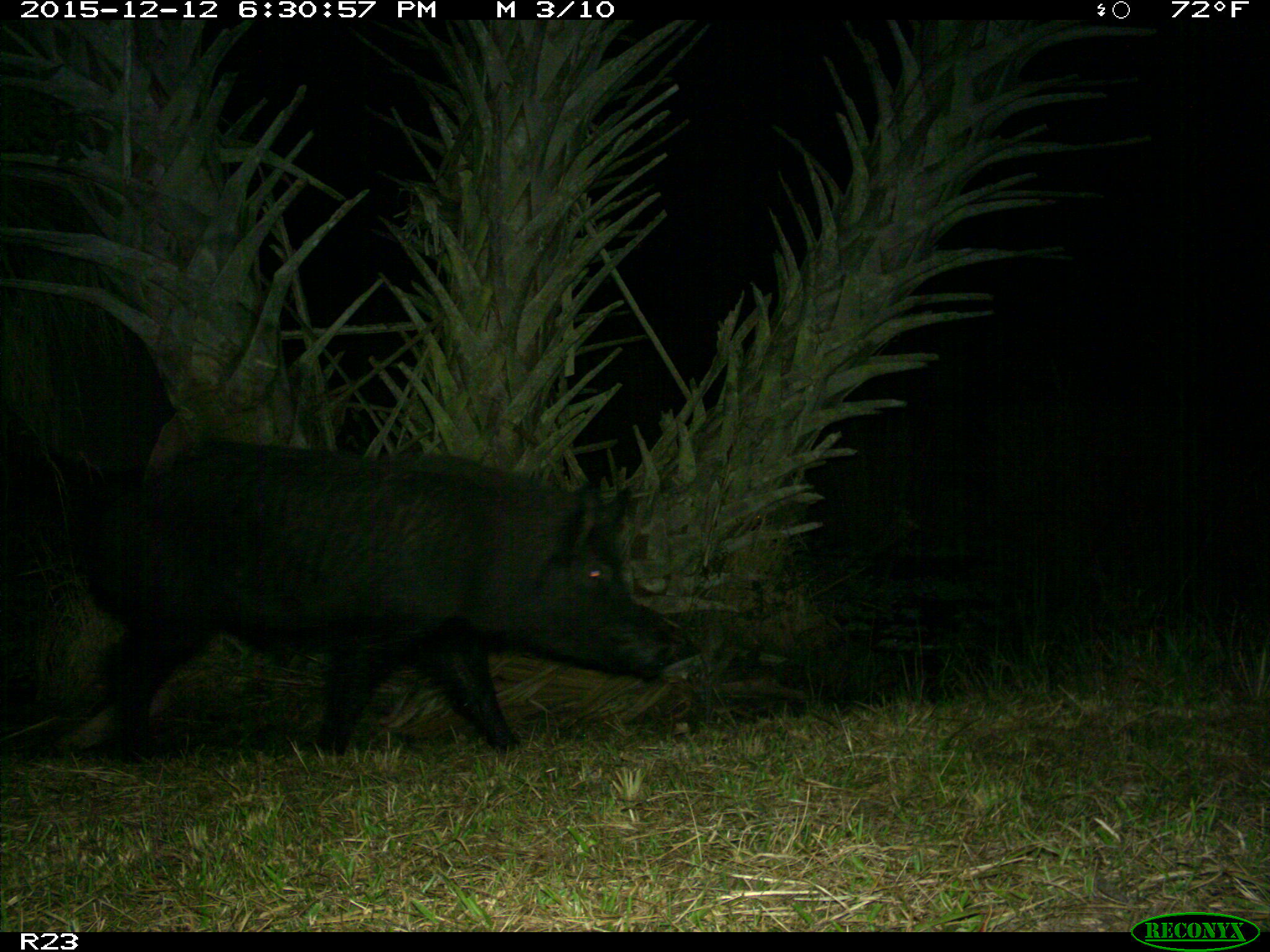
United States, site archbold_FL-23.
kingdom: Animalia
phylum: Chordata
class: Mammalia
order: Artiodactyla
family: Suidae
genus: Sus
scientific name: Sus scrofa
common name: wild boar